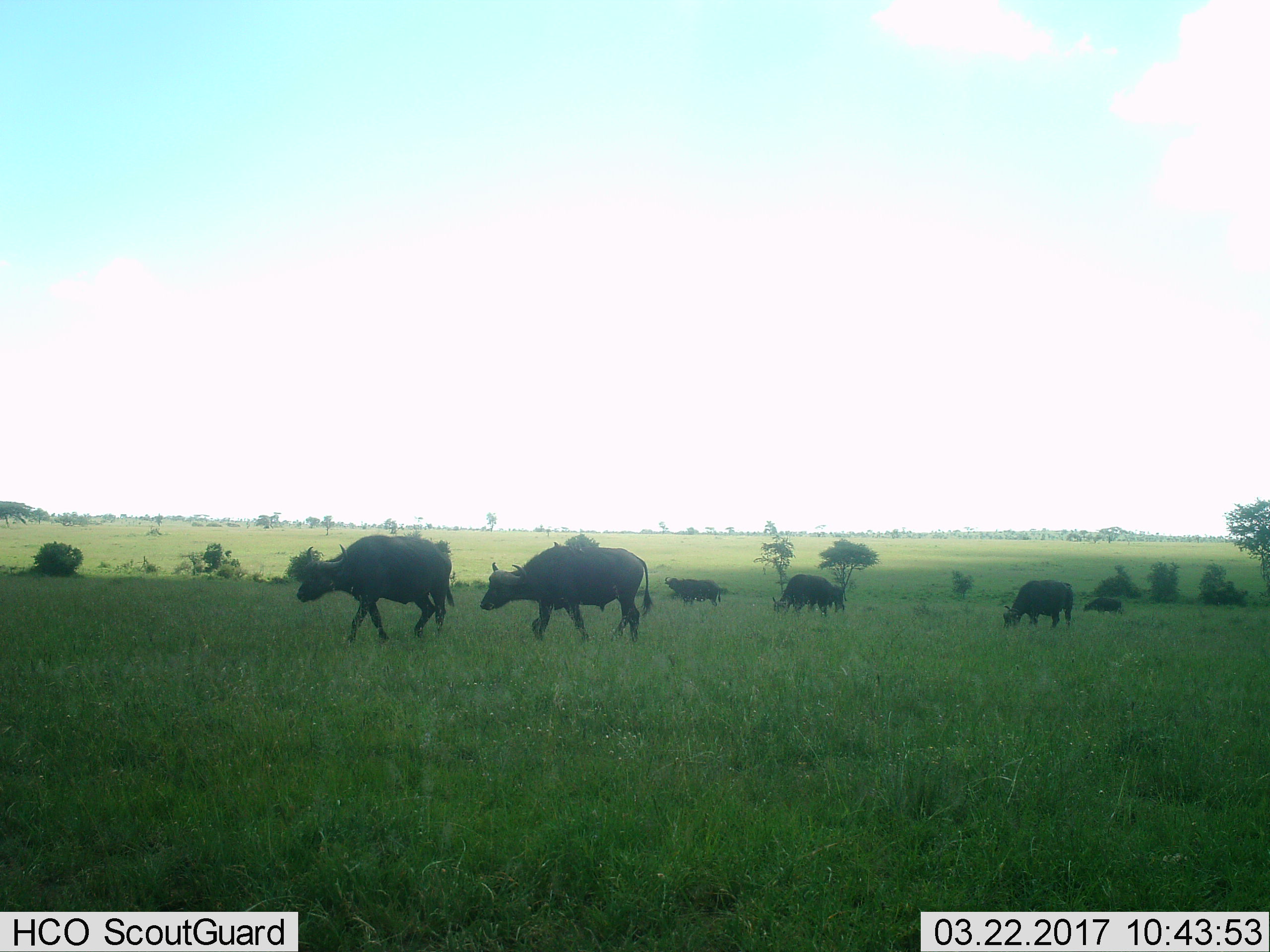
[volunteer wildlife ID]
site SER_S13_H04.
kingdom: Animalia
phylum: Chordata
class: Mammalia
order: Artiodactyla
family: Bovidae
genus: Syncerus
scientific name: Syncerus caffer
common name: african buffalo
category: buffalo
Buffalo (african buffalo) (Syncerus caffer), count 6. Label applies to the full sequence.